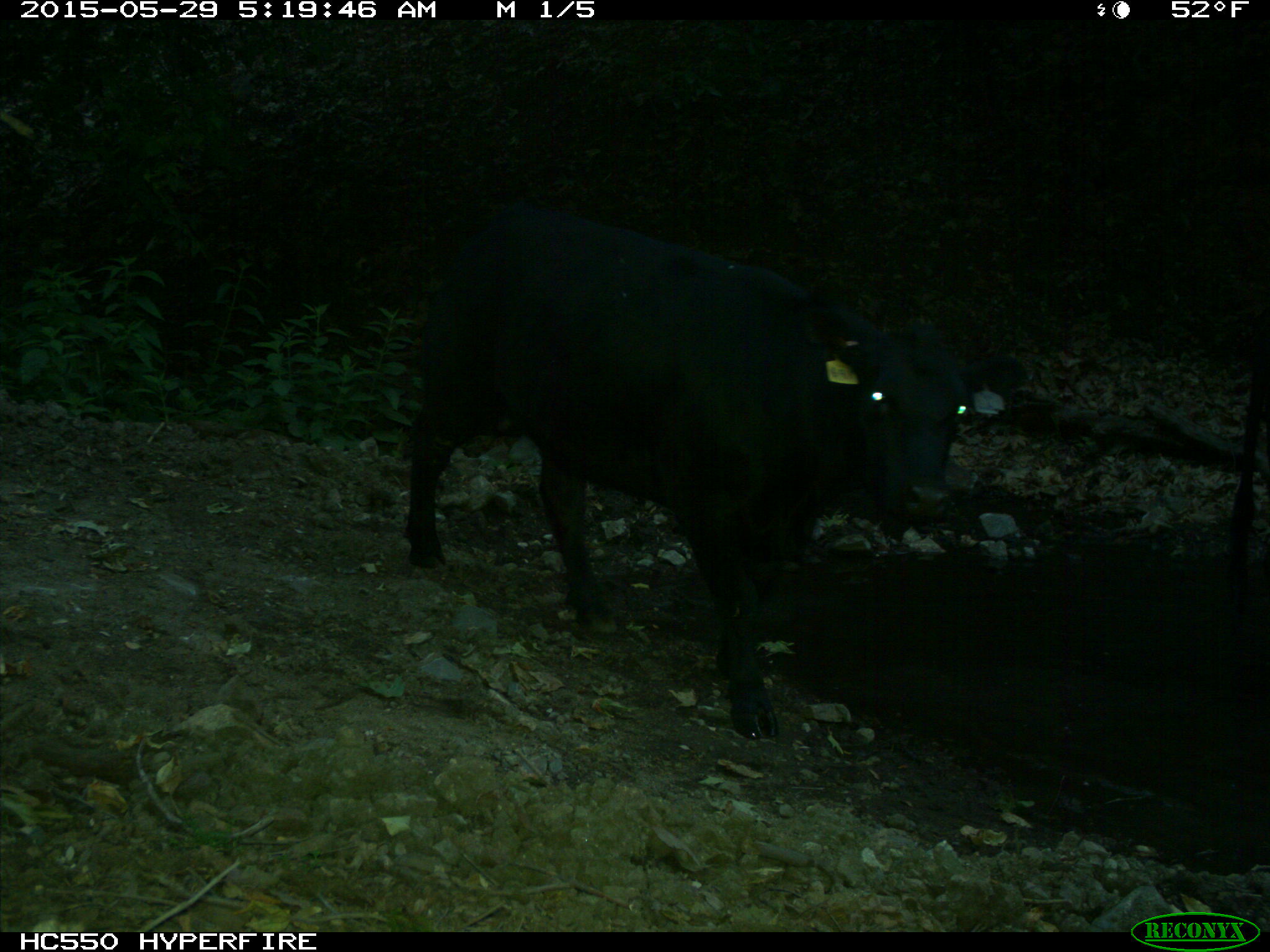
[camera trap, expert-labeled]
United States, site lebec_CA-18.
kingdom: Animalia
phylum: Chordata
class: Mammalia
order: Artiodactyla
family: Bovidae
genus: Bos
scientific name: Bos taurus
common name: domestic cow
Bos taurus (domestic cow).